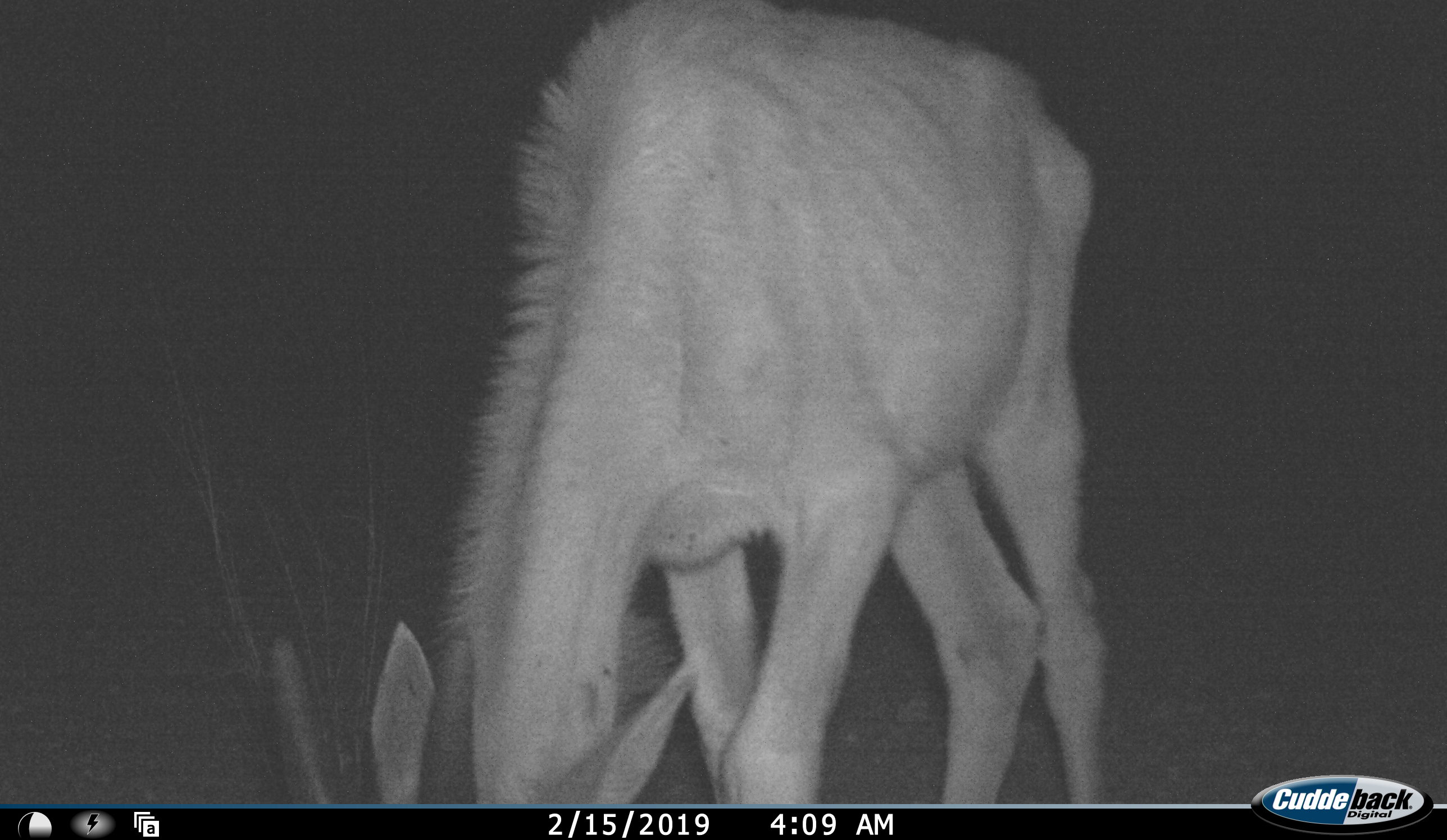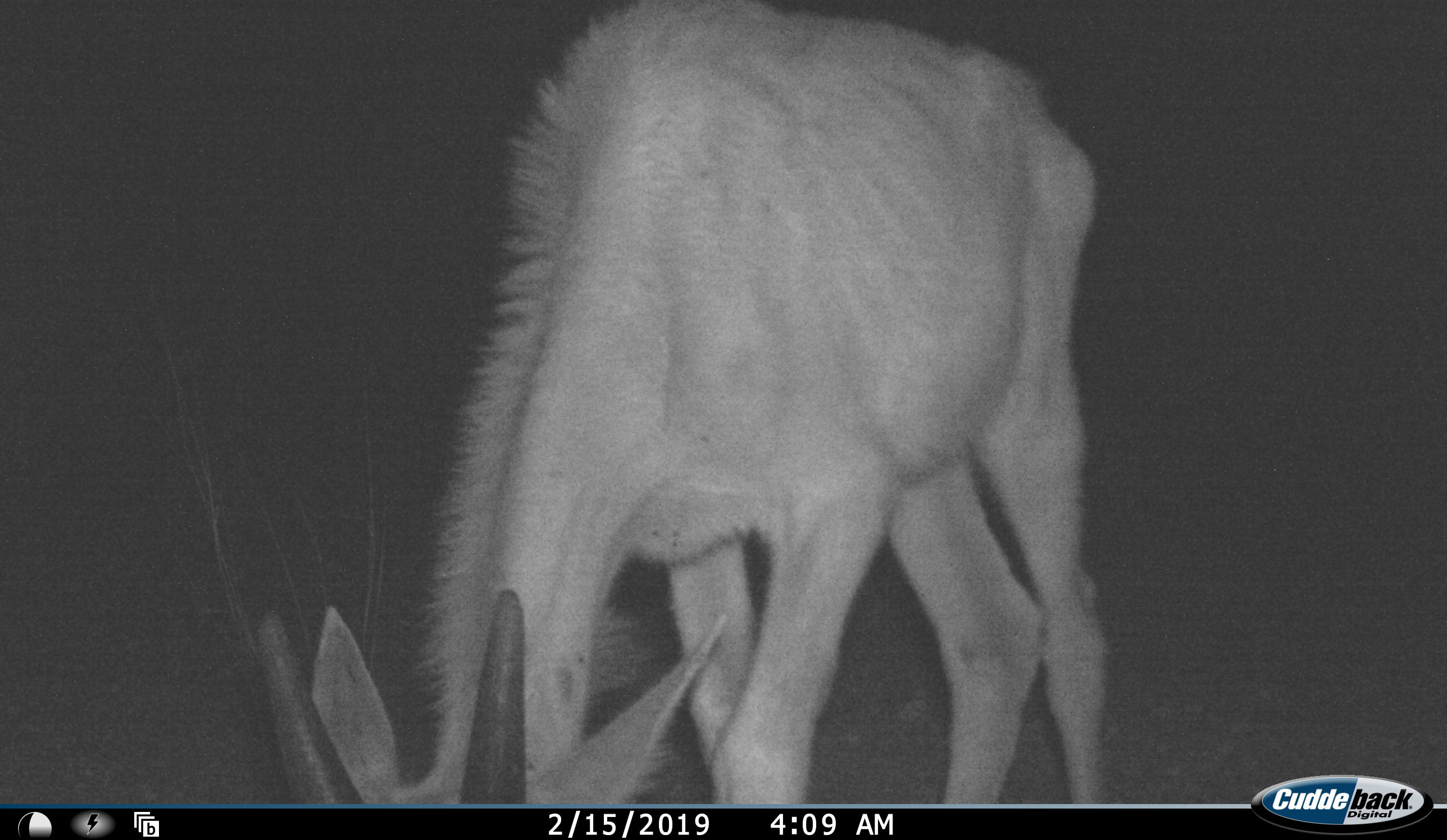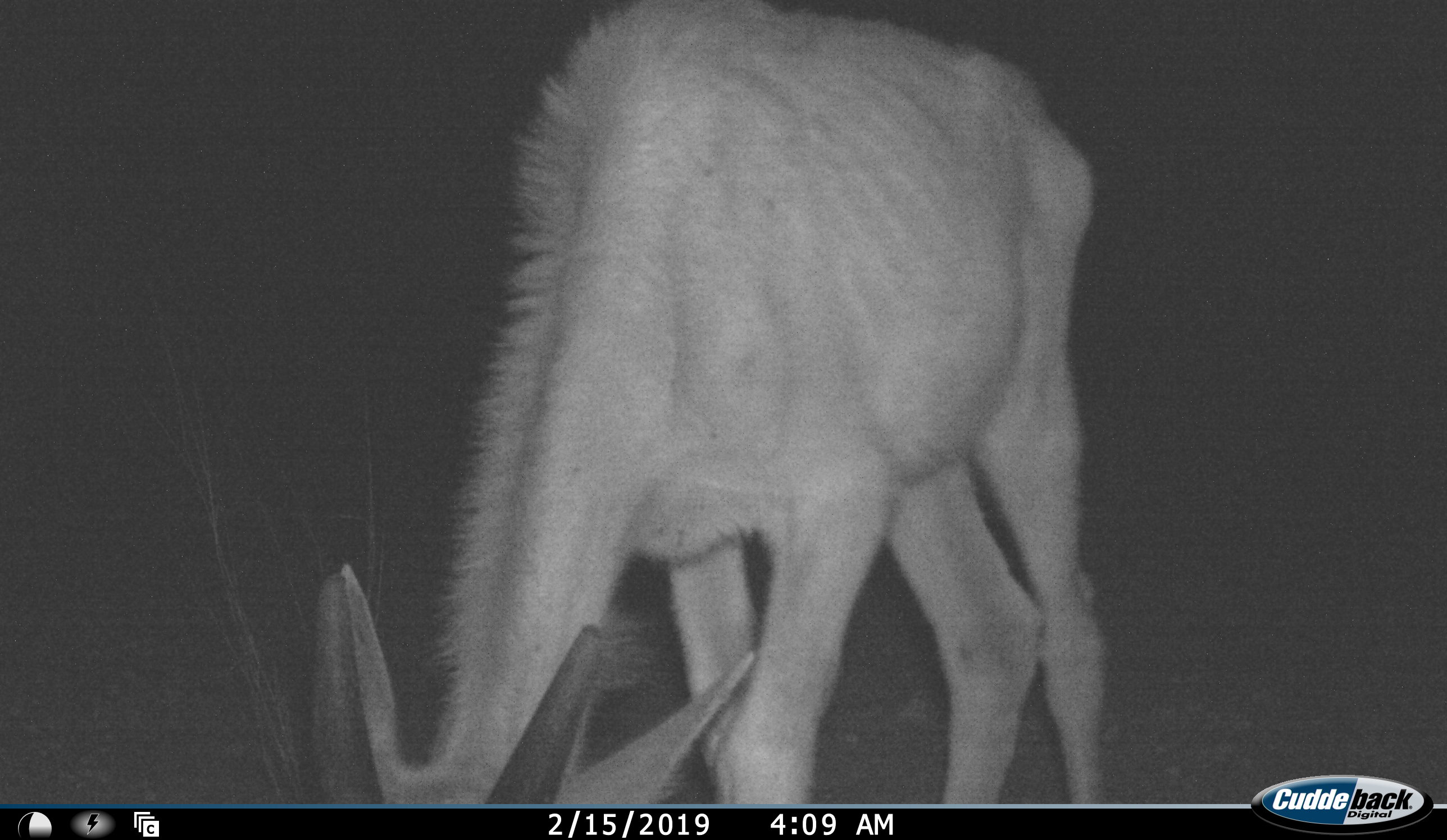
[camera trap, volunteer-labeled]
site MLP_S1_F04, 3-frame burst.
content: unidentified animal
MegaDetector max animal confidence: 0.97